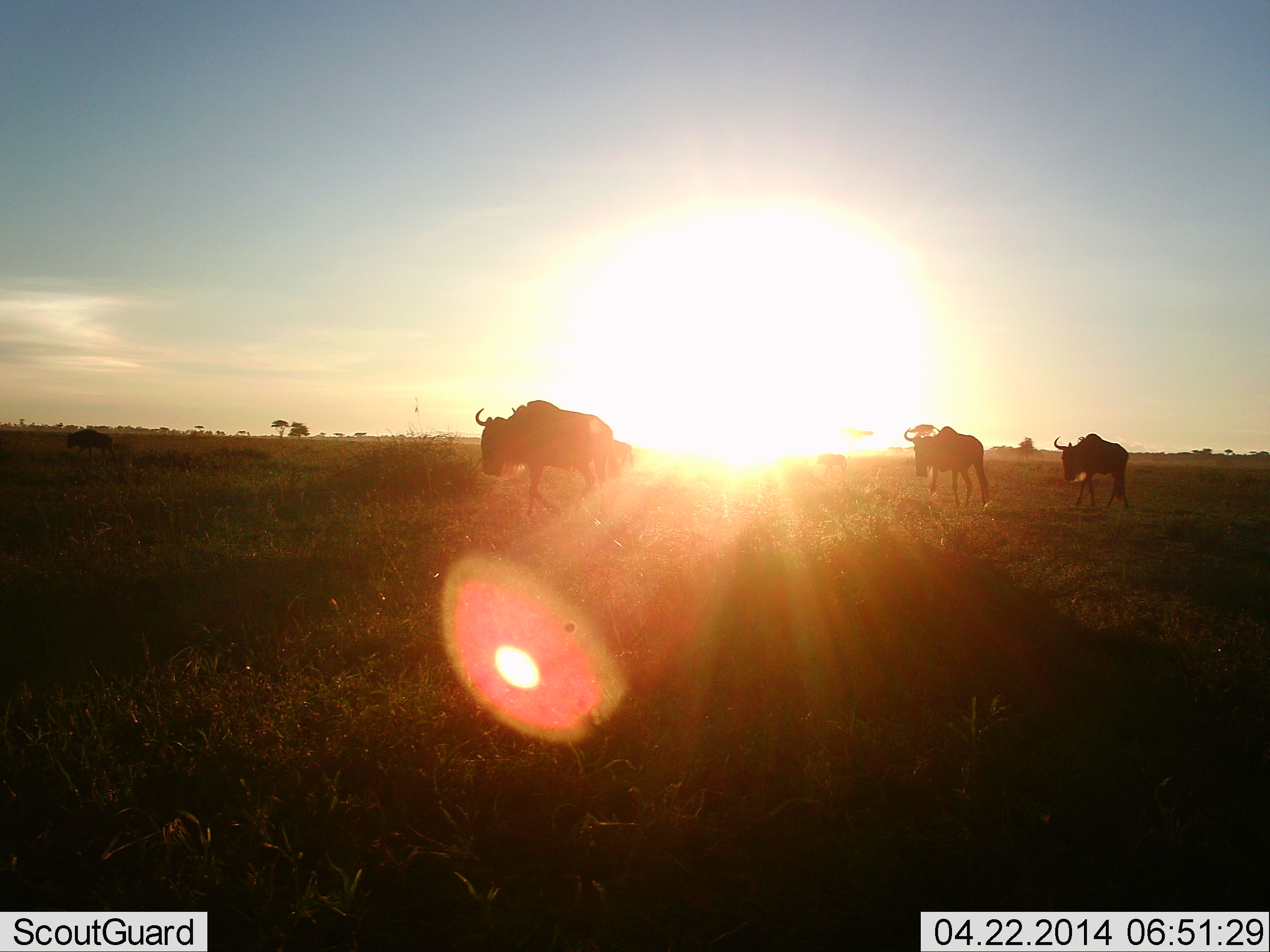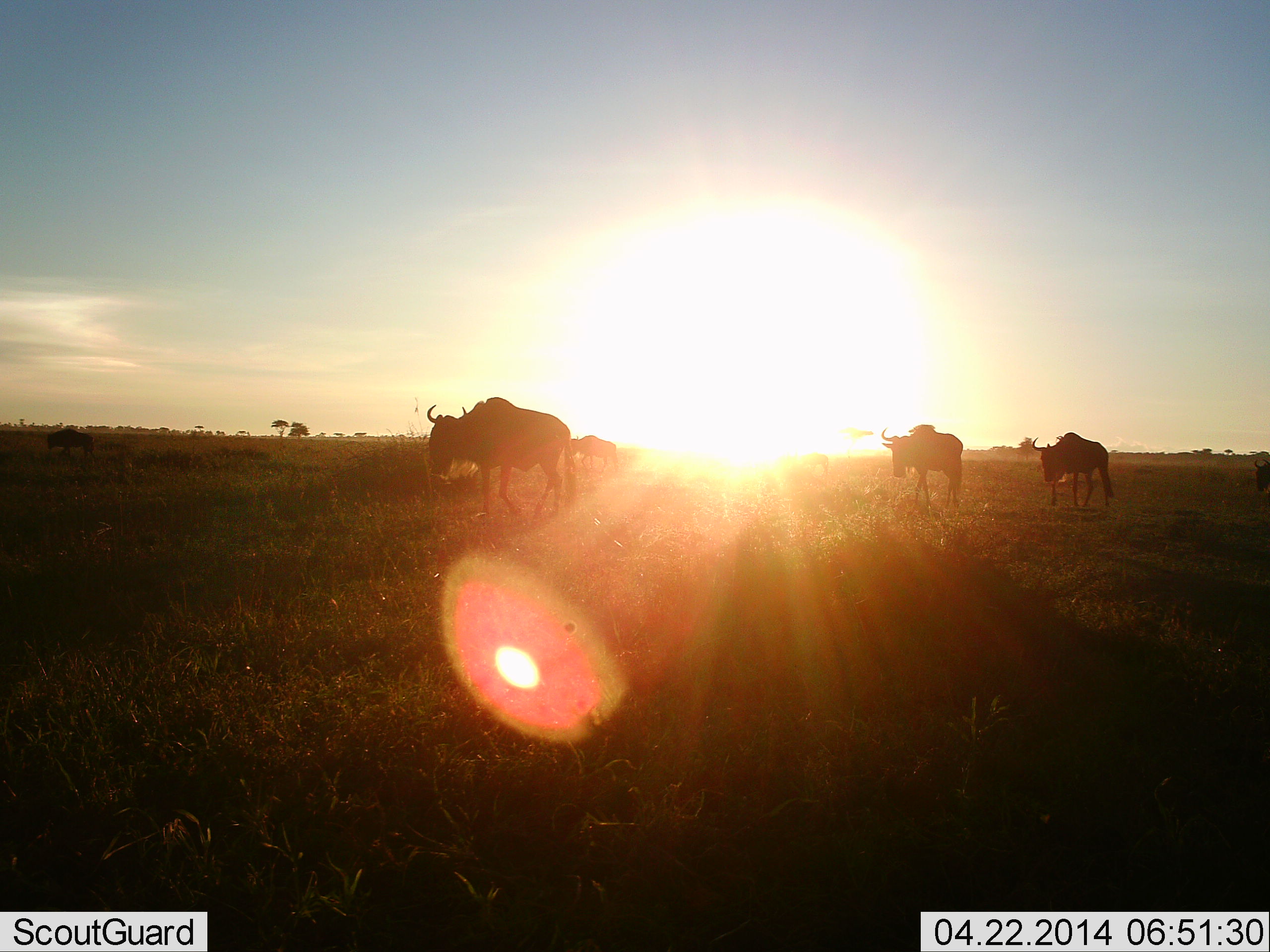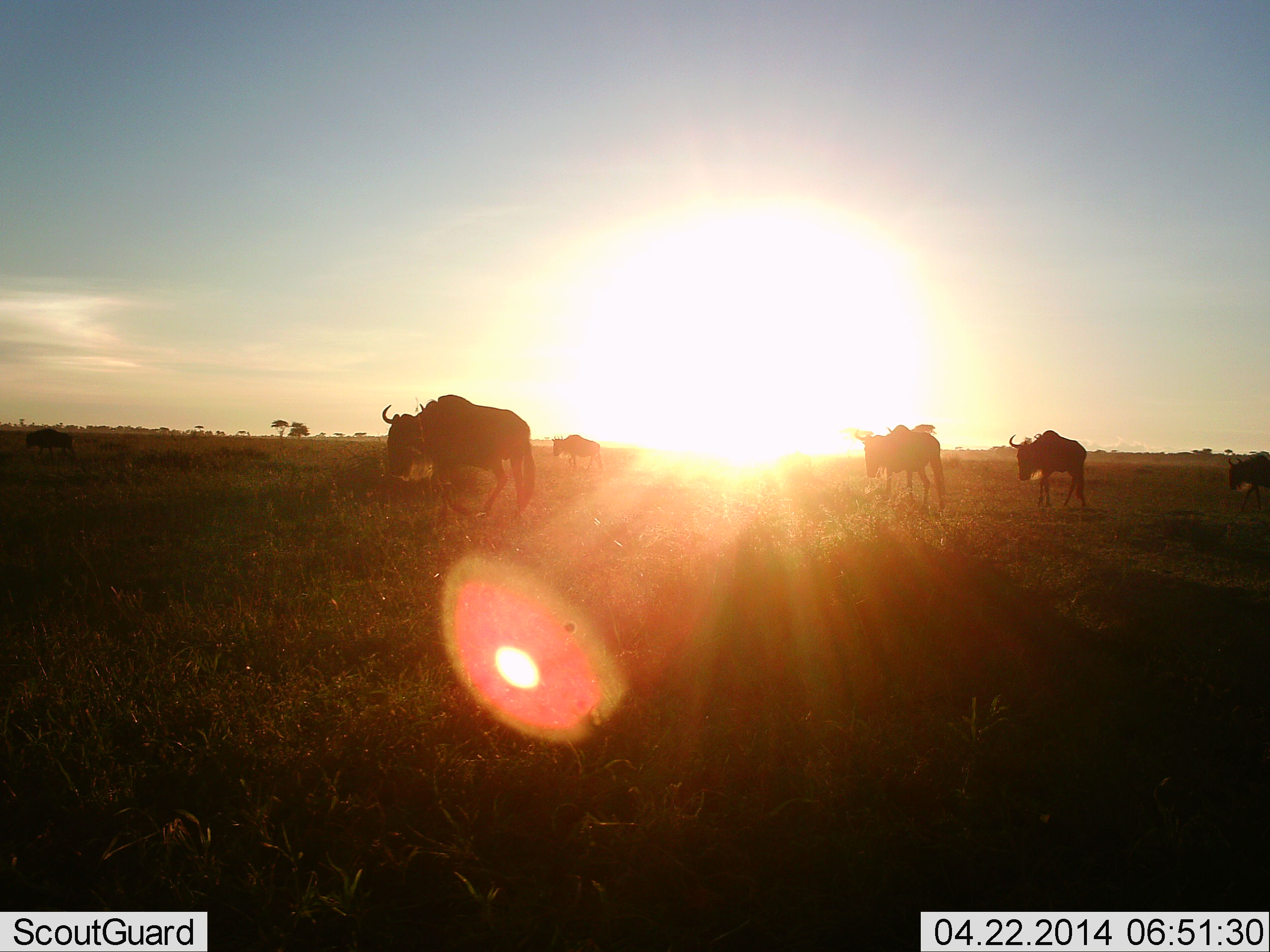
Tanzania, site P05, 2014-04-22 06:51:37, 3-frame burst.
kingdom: Animalia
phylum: Chordata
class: Mammalia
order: Artiodactyla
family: Bovidae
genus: Connochaetes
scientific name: Connochaetes taurinus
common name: blue wildebeest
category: wildebeest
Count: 5.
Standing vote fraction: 0%.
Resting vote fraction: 0%.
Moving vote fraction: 100%.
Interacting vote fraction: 0%.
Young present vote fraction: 0%.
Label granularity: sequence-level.